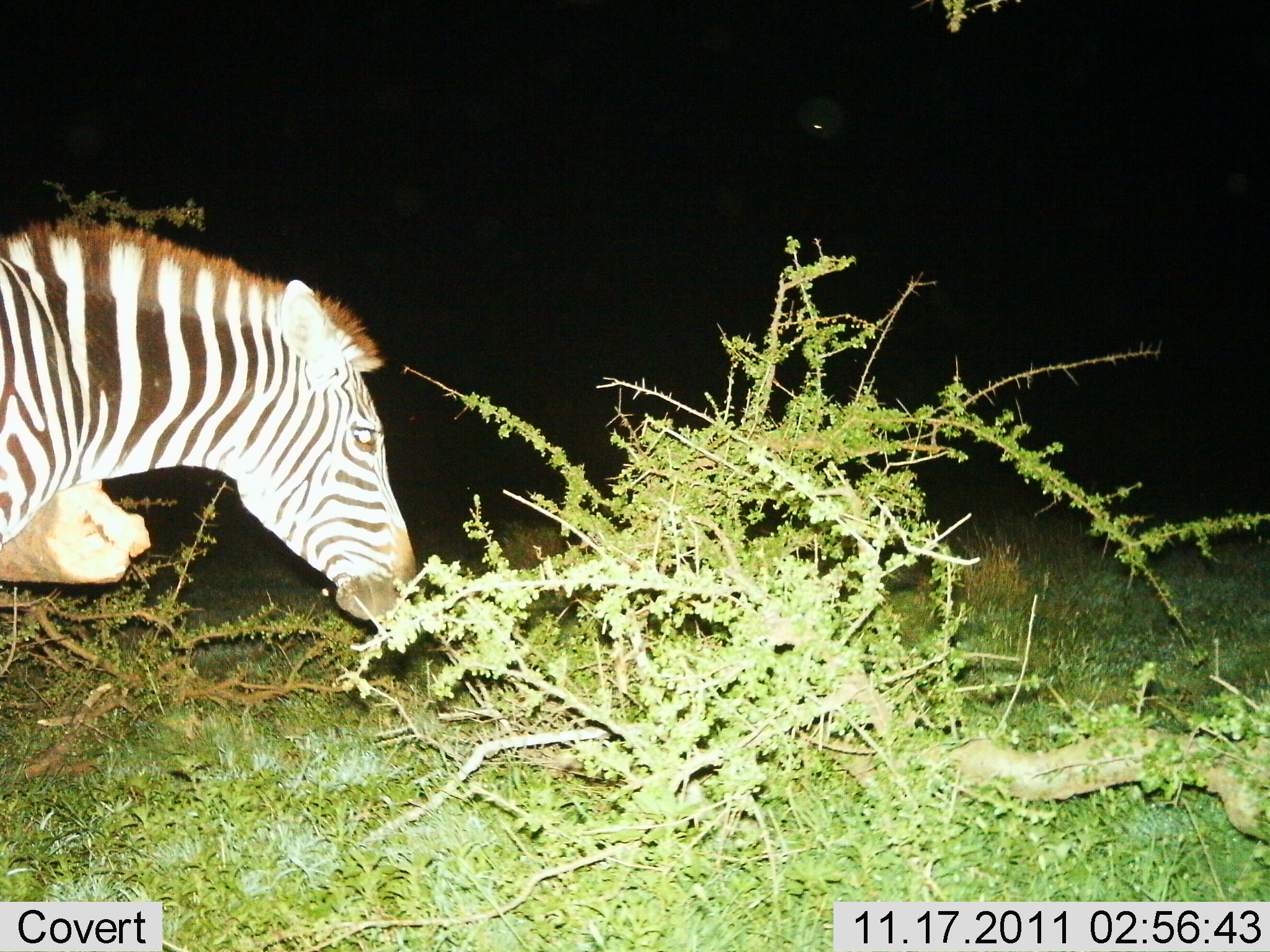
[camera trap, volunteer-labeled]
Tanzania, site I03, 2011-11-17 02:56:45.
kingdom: Animalia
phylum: Chordata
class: Mammalia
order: Perissodactyla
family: Equidae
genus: Equus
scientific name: Equus quagga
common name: plains zebra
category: zebra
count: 1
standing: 29%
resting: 7%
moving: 14%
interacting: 0%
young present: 0%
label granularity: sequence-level